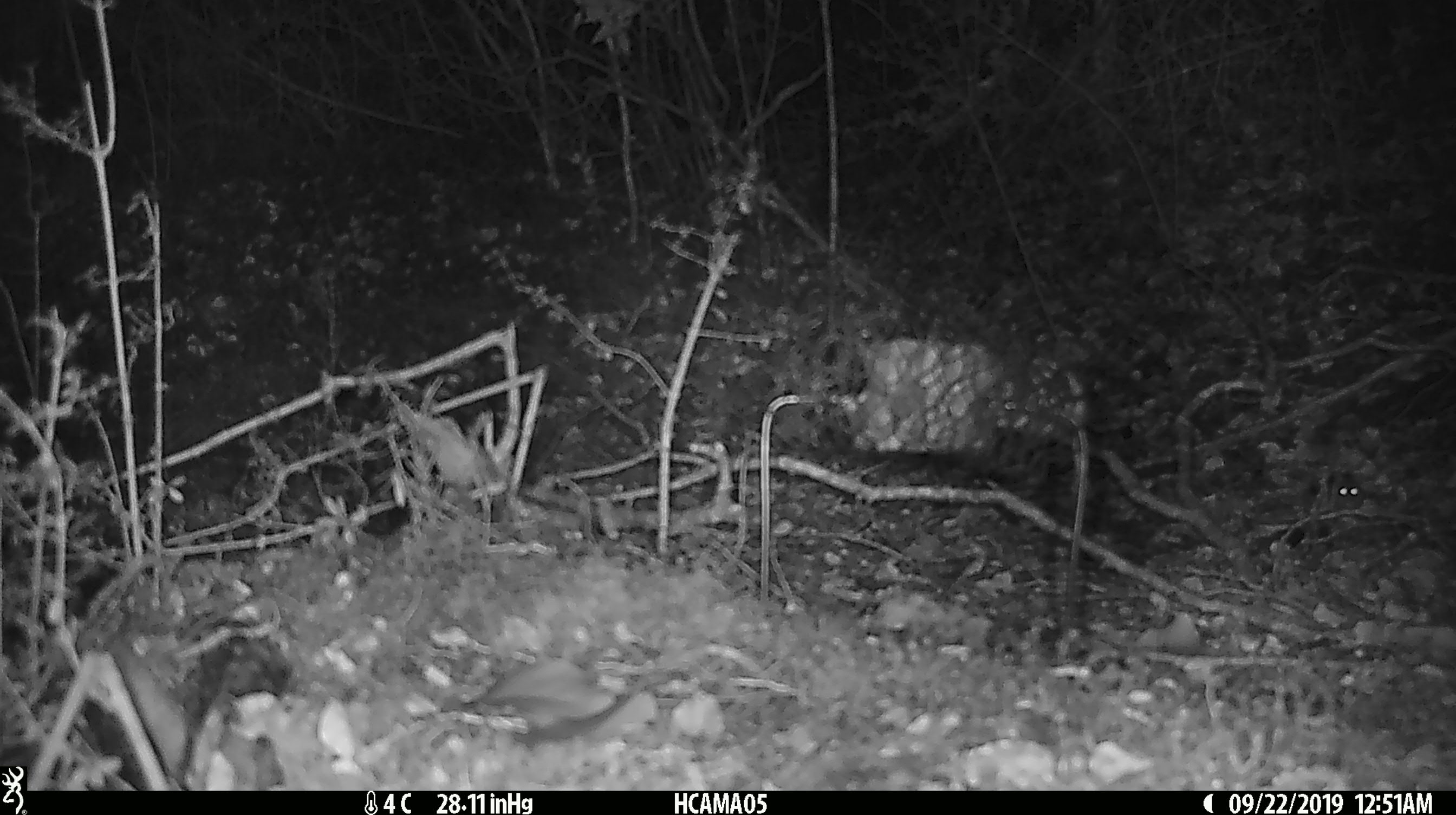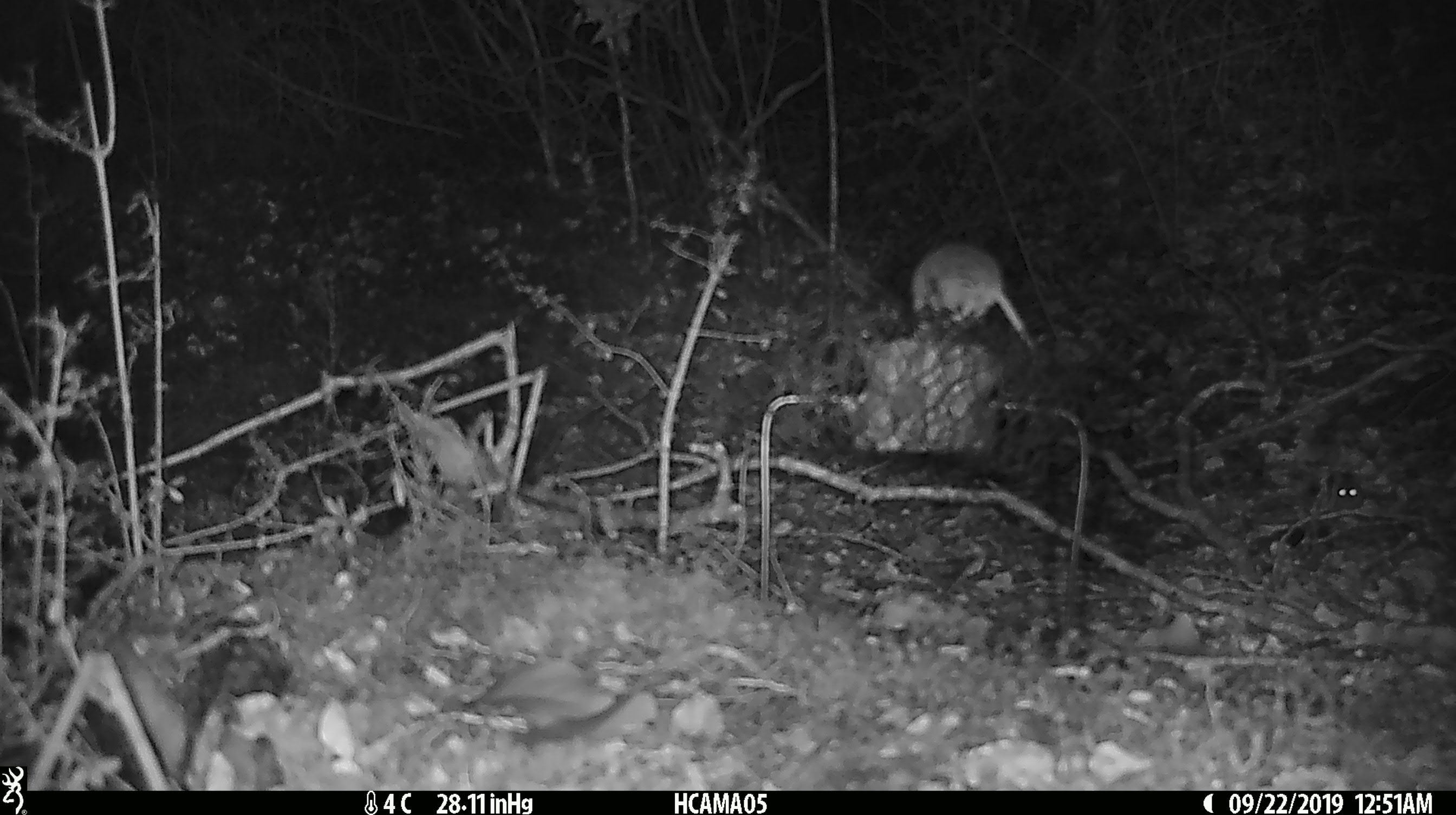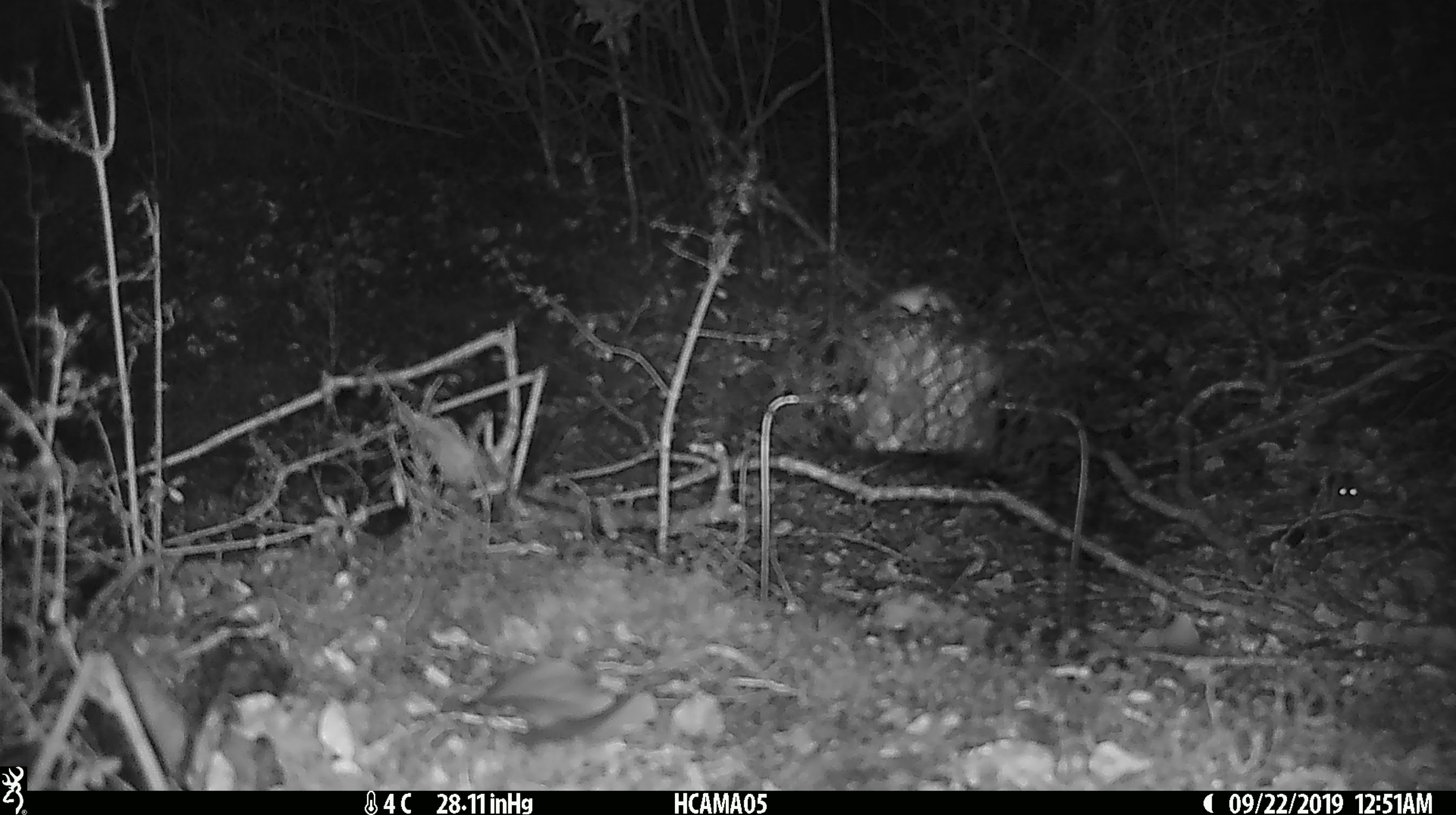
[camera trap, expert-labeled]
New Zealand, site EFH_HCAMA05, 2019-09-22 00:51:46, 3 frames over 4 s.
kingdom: Animalia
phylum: Chordata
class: Mammalia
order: Rodentia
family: Muridae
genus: Mus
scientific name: Mus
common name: mouse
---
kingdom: Animalia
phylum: Chordata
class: Mammalia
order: Rodentia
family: Muridae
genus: Rattus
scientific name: Rattus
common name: rat